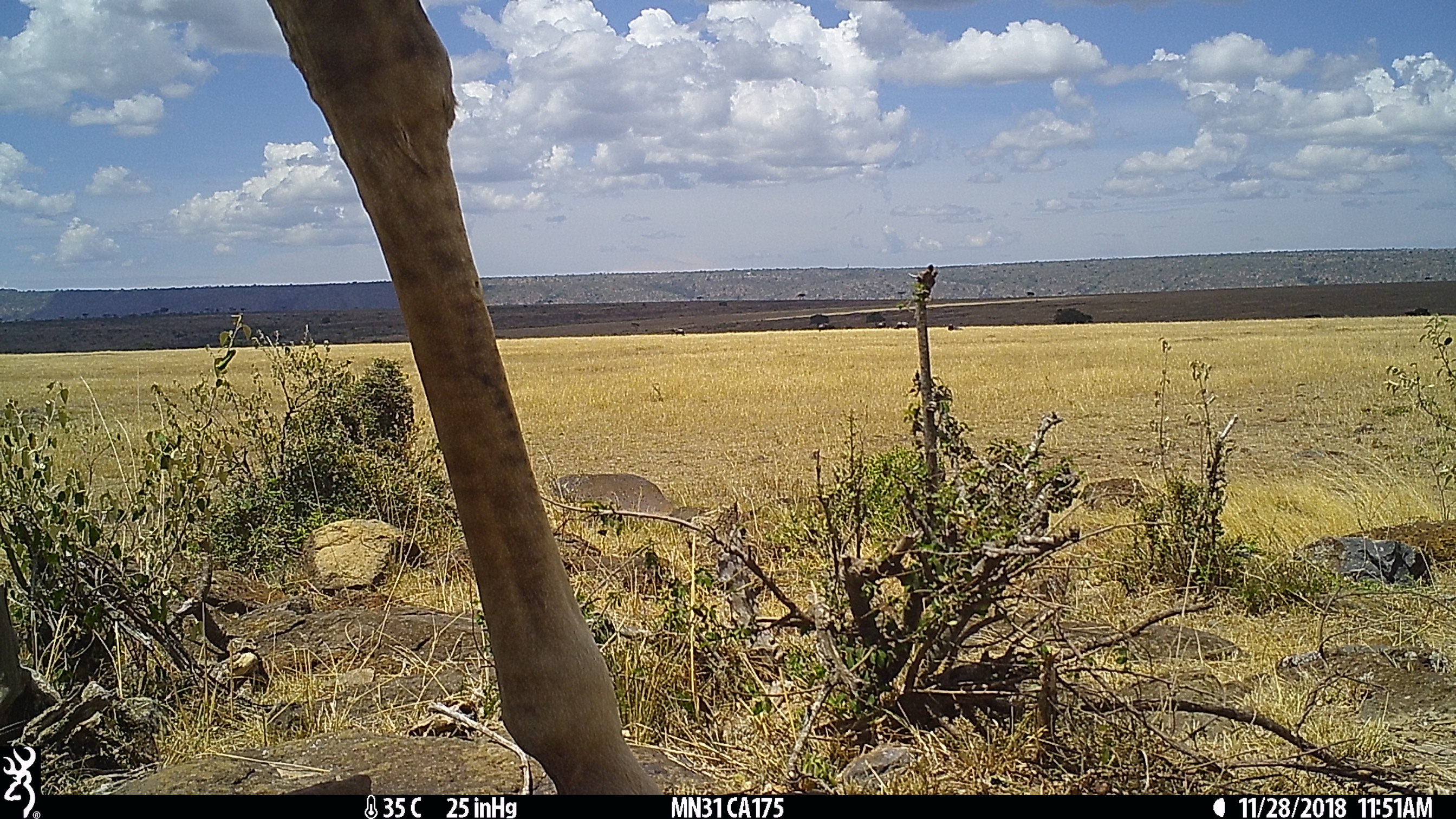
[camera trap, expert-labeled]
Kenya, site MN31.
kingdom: Animalia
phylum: Chordata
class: Mammalia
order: Artiodactyla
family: Giraffidae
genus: Giraffa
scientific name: Giraffa camelopardalis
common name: northern giraffe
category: giraffe